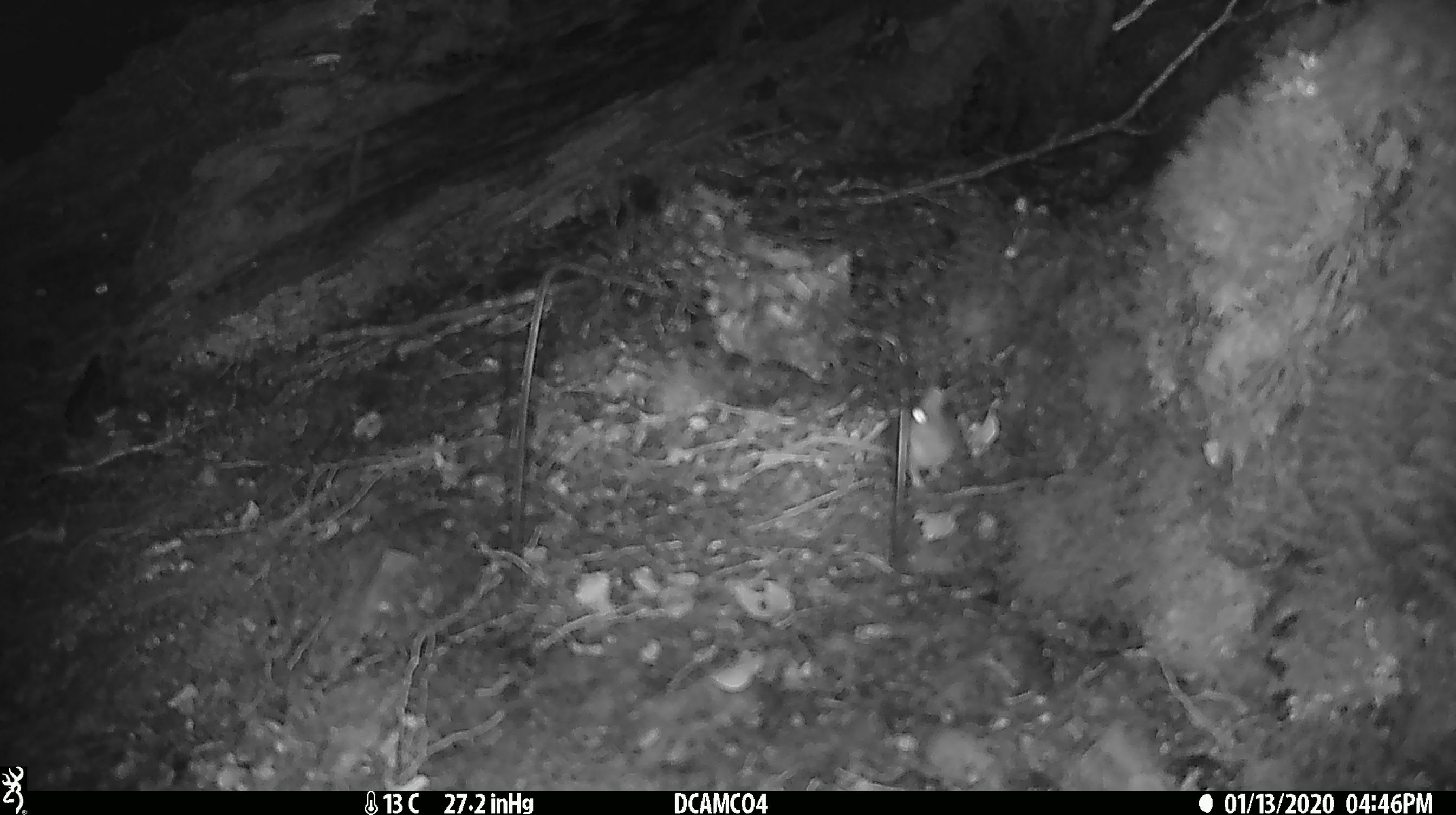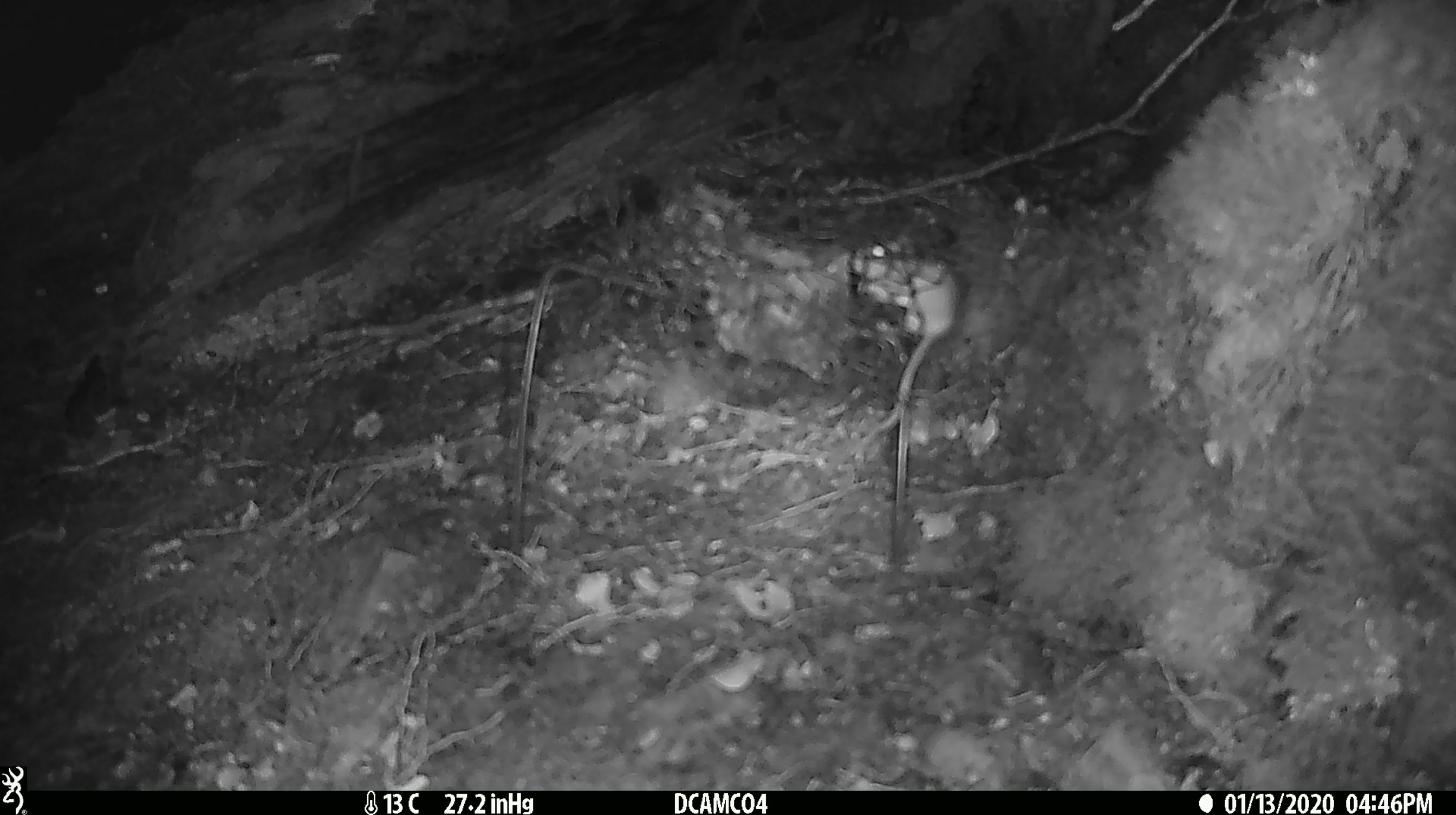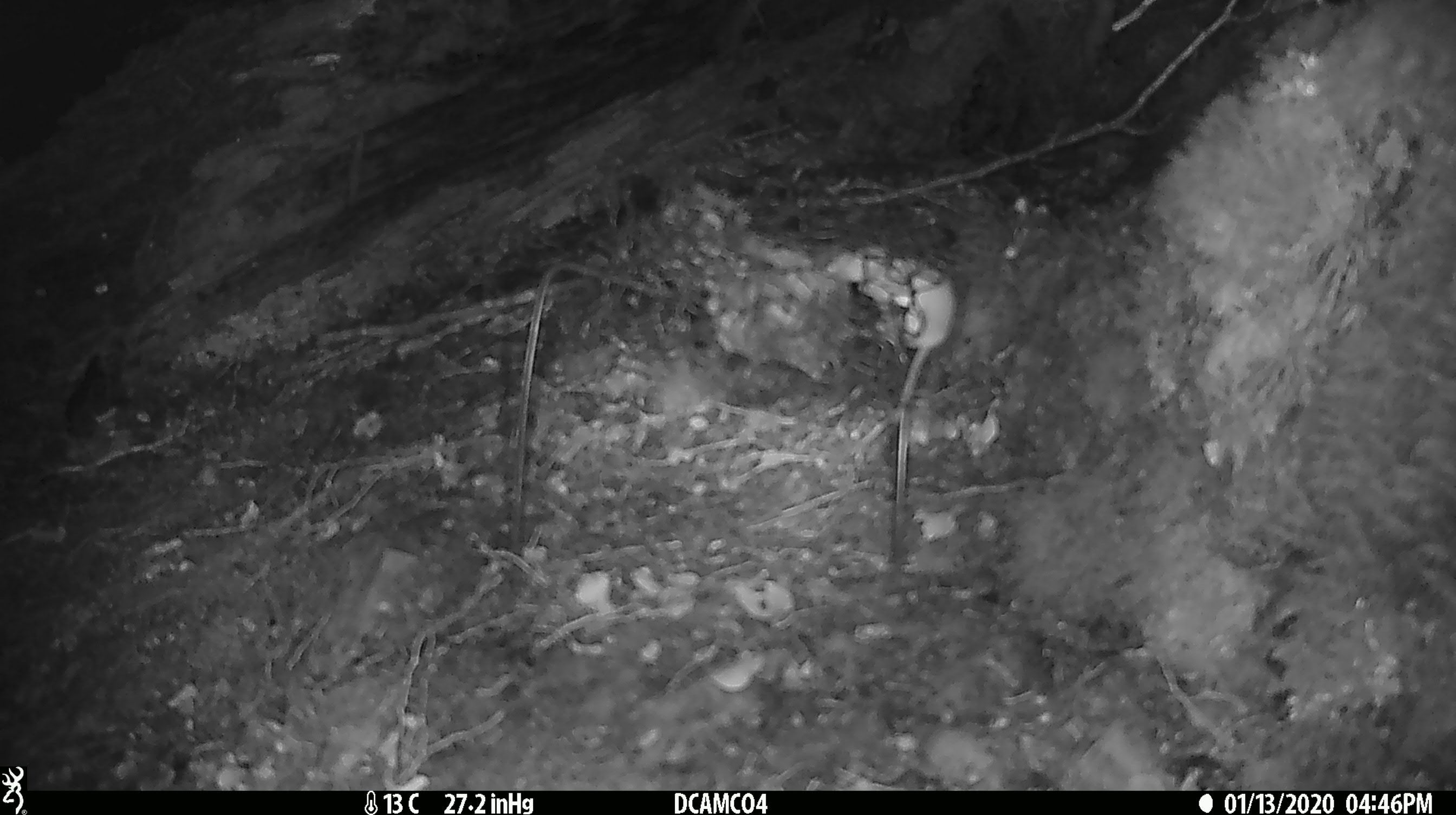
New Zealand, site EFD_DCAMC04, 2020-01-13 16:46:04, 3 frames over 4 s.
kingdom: Animalia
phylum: Chordata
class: Mammalia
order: Rodentia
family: Muridae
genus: Mus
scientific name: Mus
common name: mouse